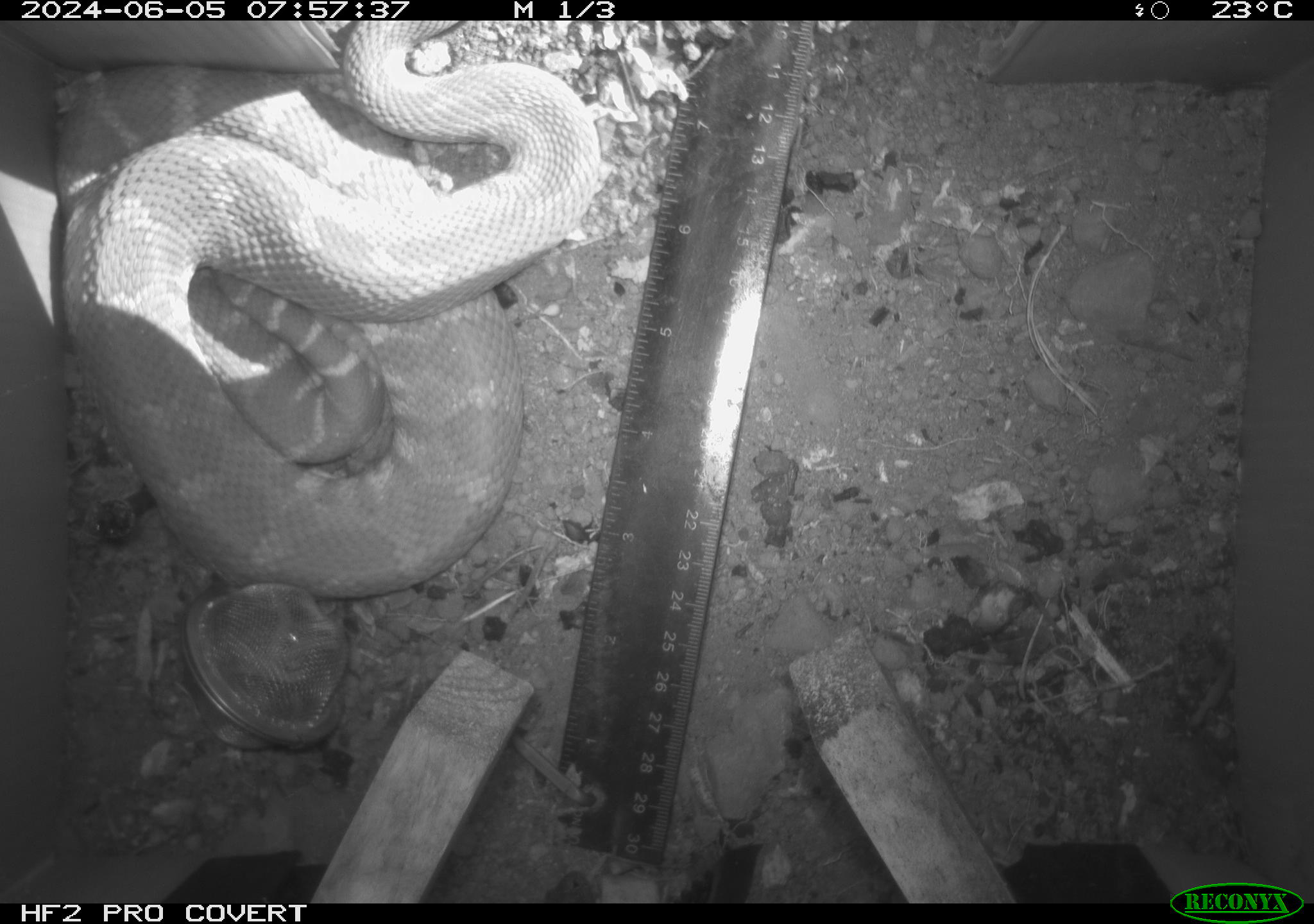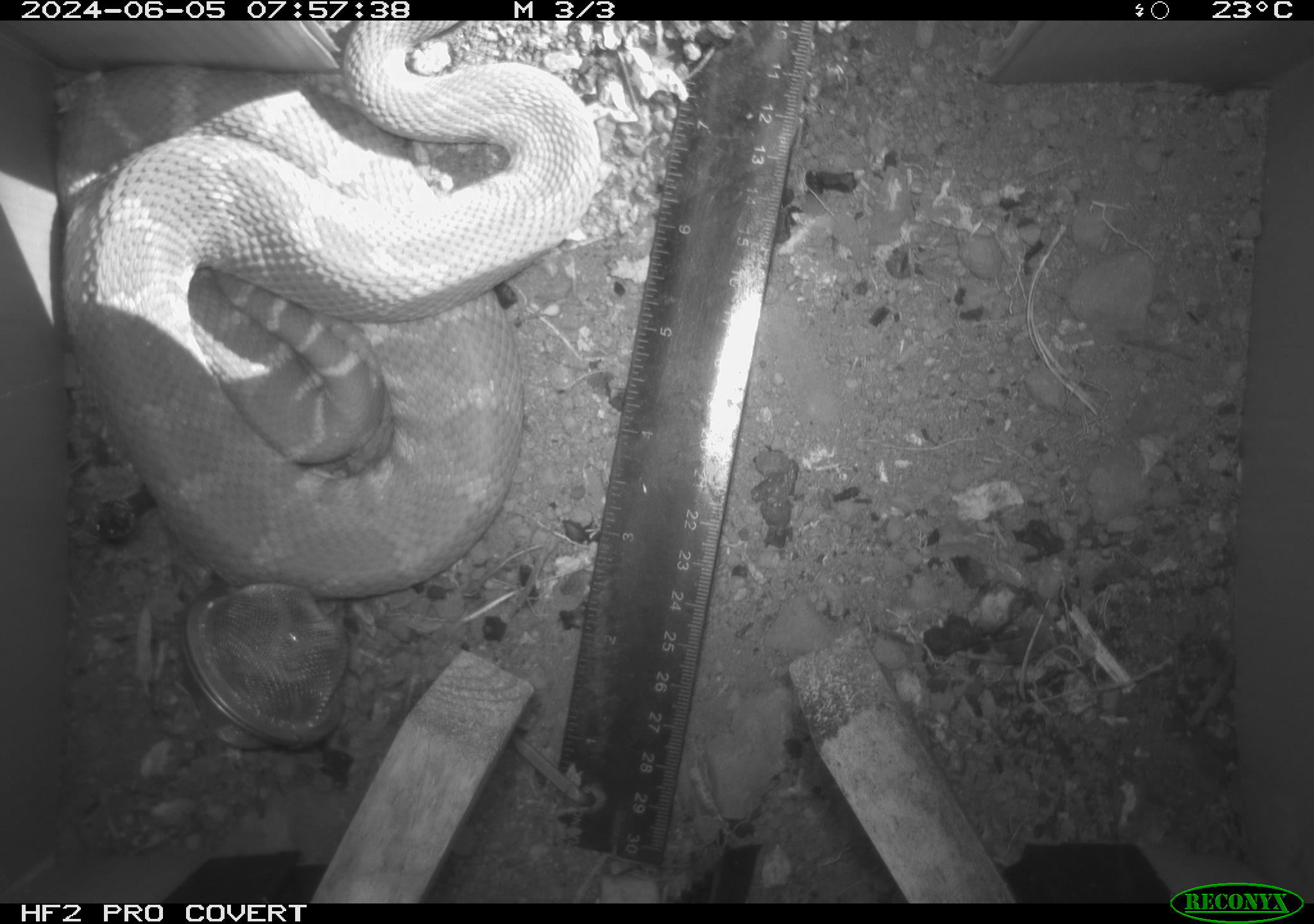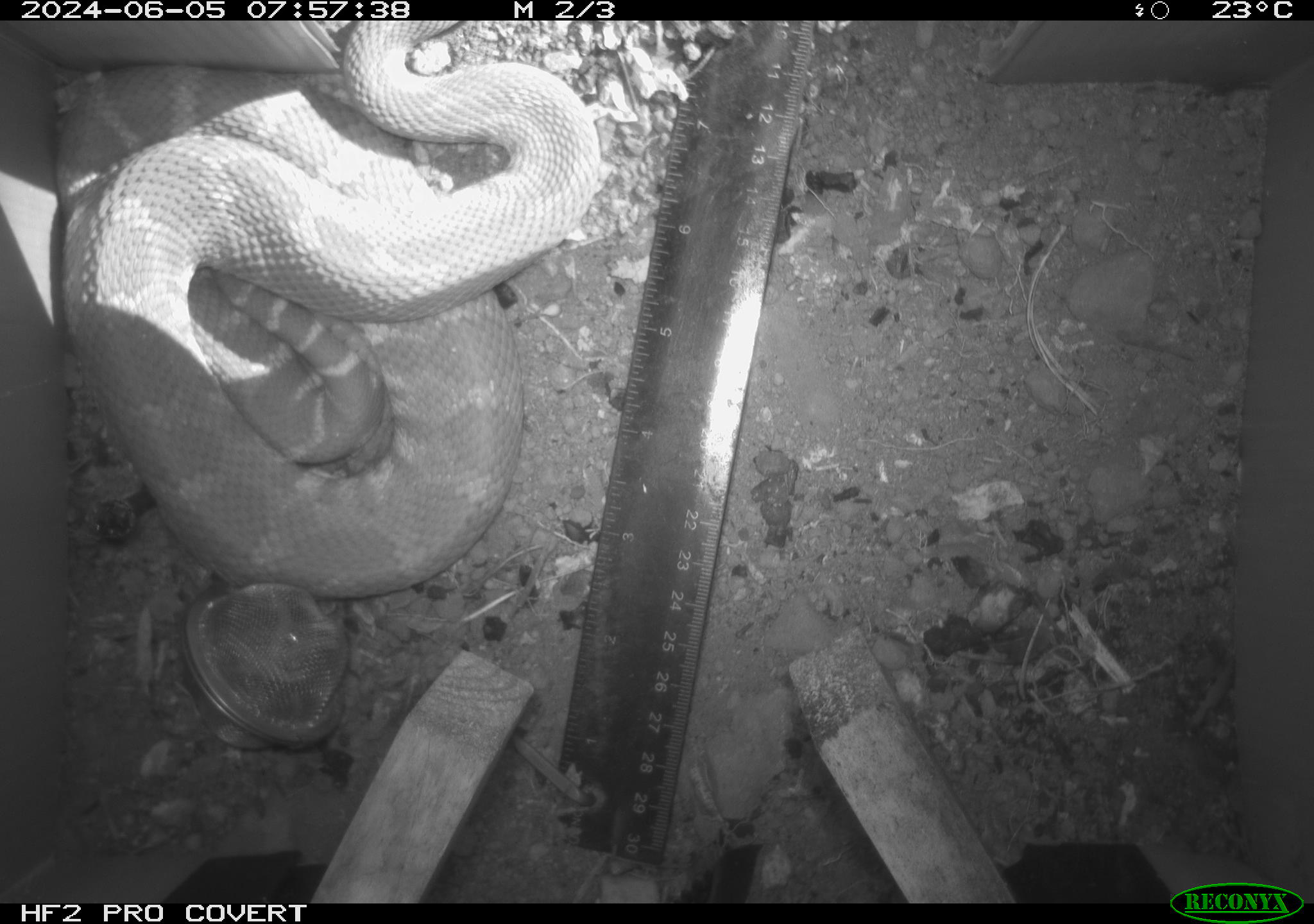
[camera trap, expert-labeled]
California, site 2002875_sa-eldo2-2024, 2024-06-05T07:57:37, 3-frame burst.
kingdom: Animalia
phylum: Chordata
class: Reptilia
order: Squamata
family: Viperidae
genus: Crotalus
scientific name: Crotalus oreganus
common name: western rattlesnake